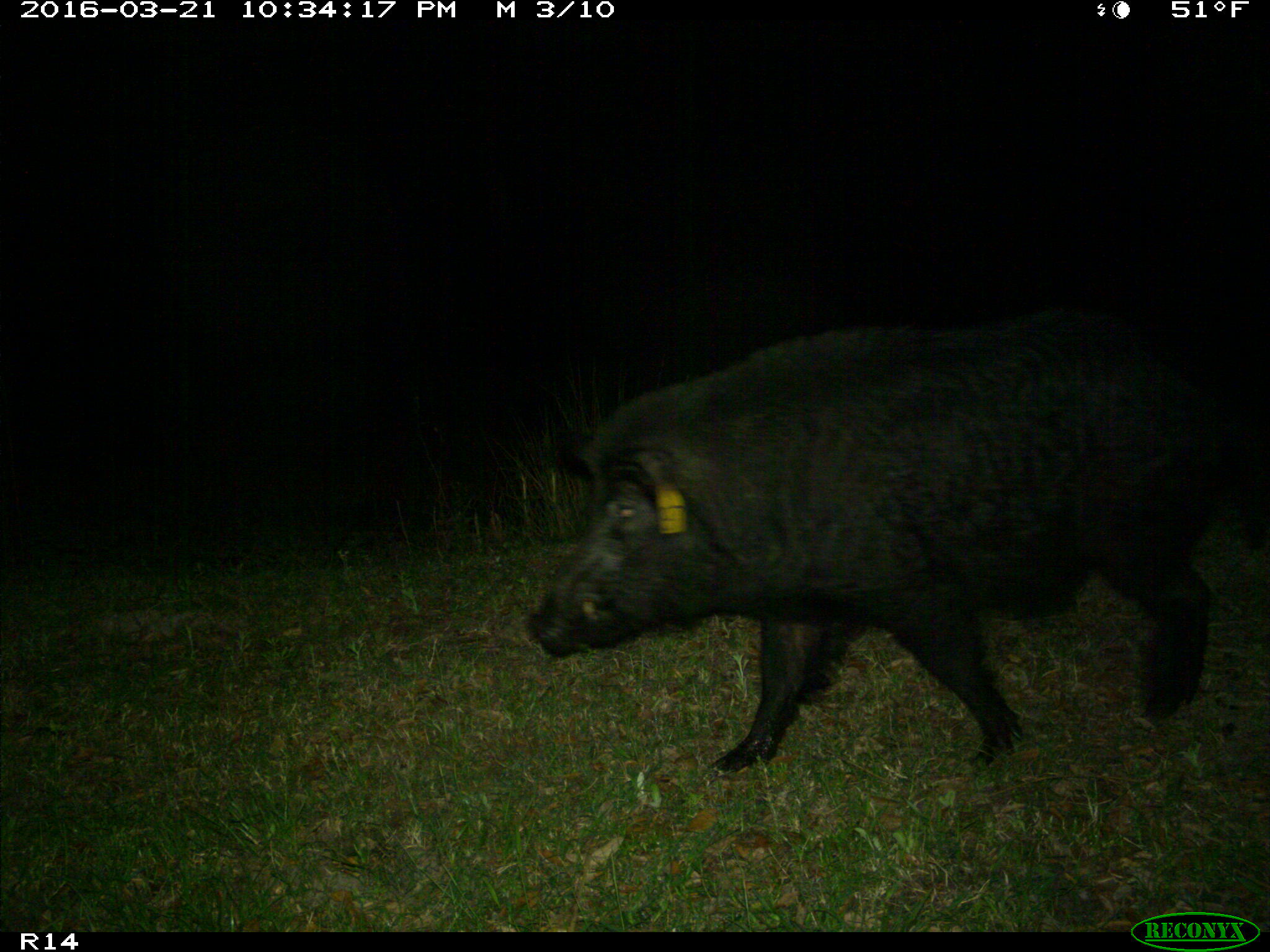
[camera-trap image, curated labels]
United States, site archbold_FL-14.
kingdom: Animalia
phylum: Chordata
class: Mammalia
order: Artiodactyla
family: Suidae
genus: Sus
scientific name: Sus scrofa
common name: wild boar